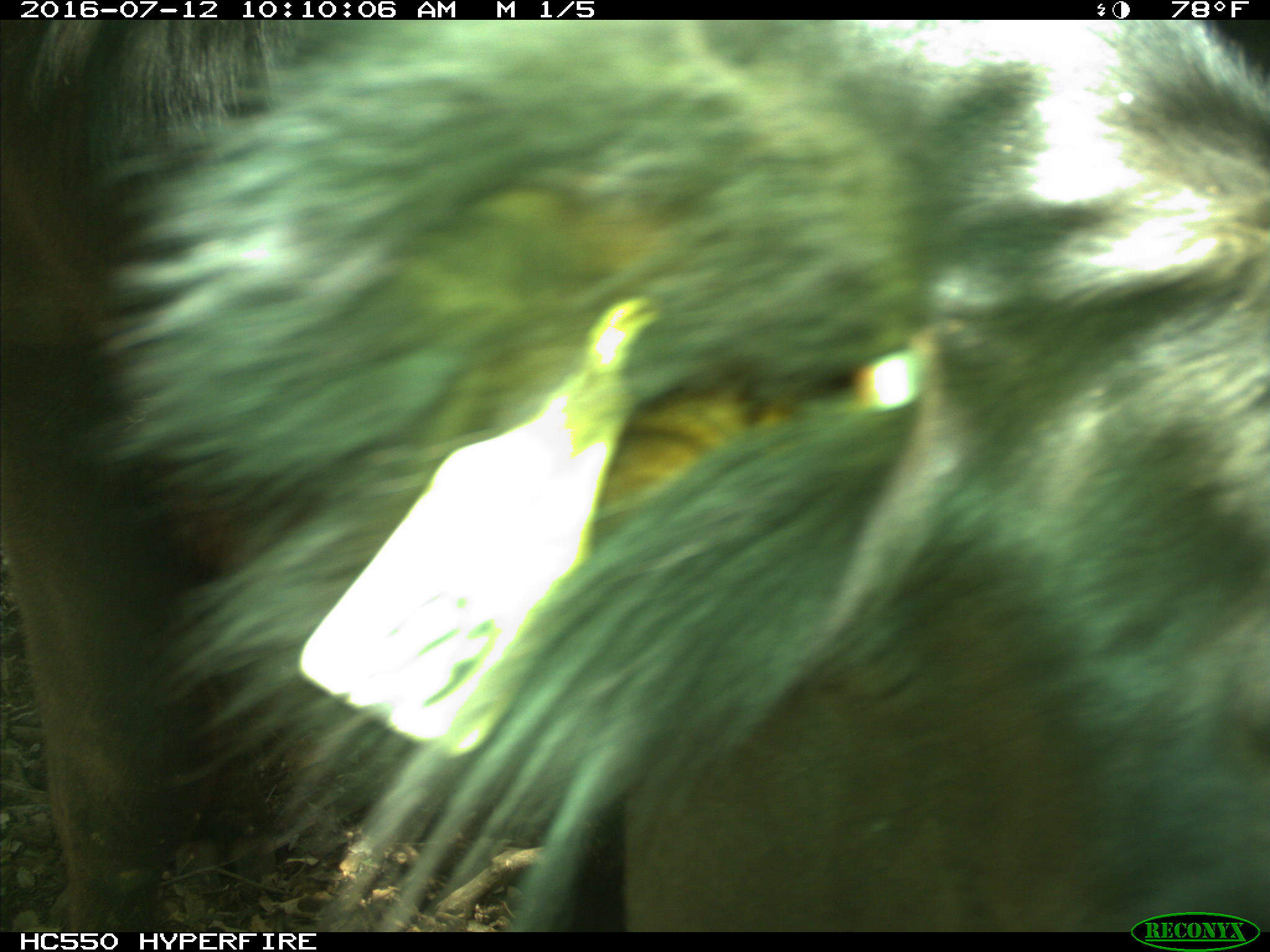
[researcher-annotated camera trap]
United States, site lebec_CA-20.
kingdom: Animalia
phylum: Chordata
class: Mammalia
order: Artiodactyla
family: Bovidae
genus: Bos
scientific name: Bos taurus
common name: domestic cow